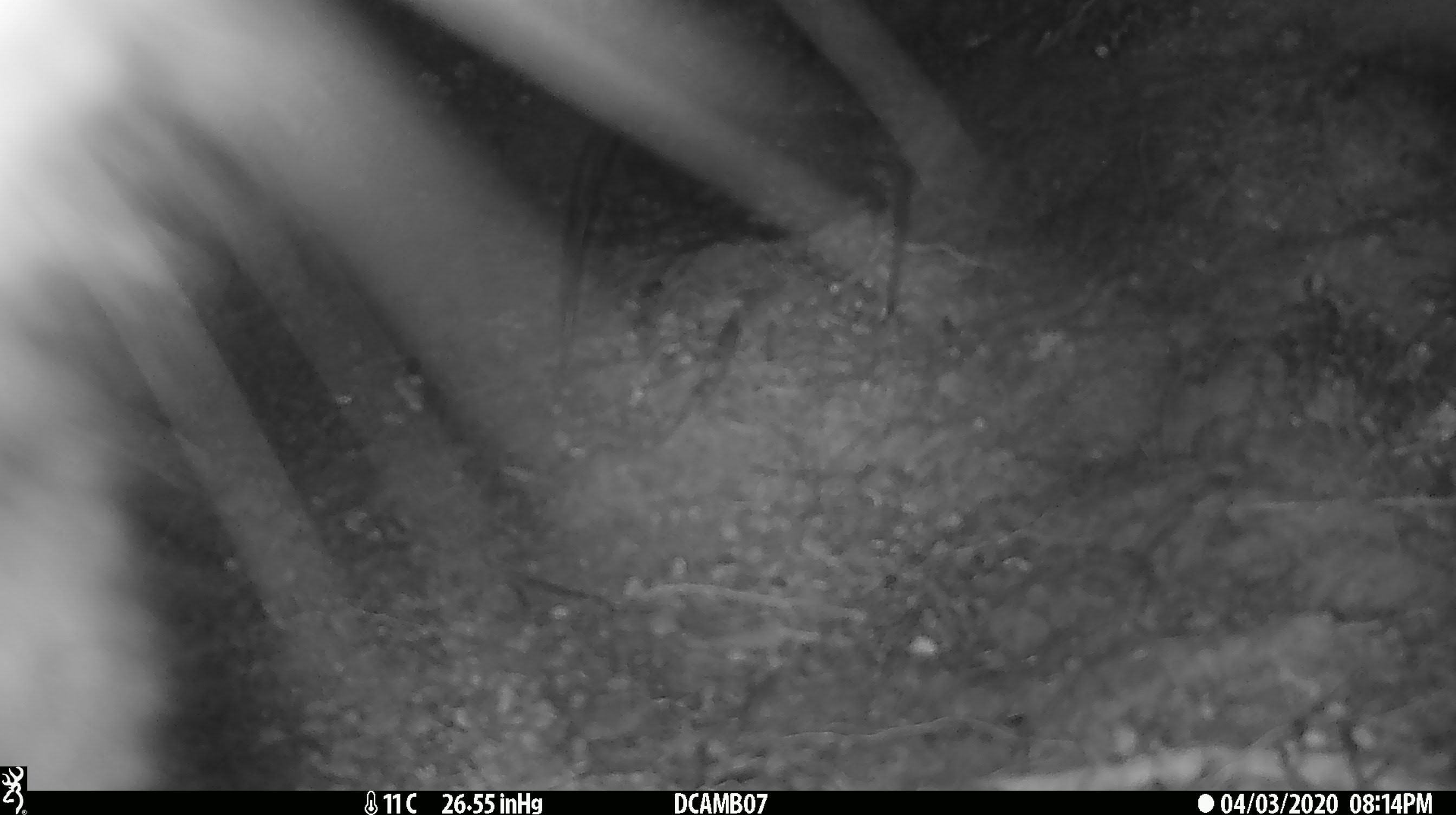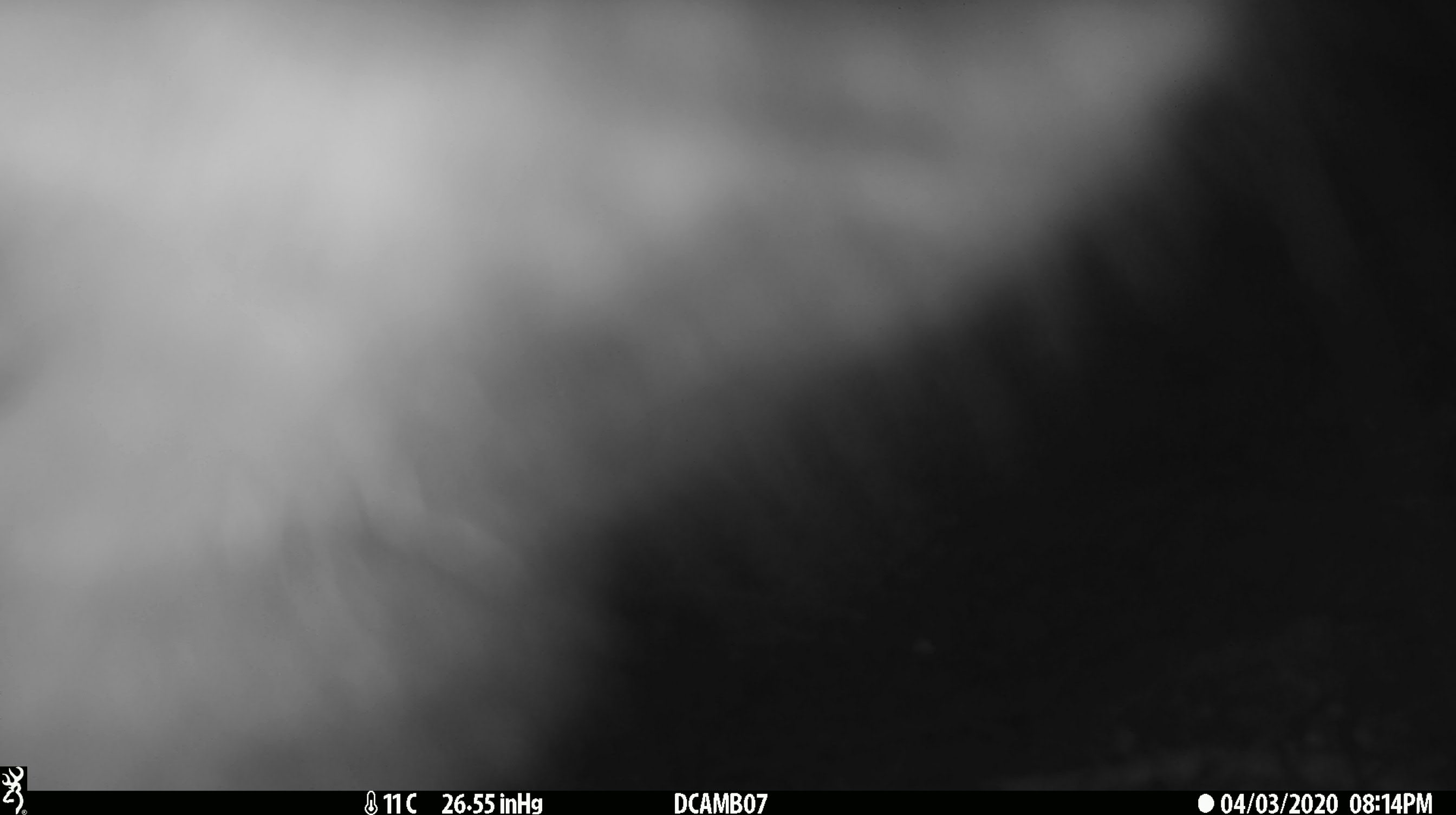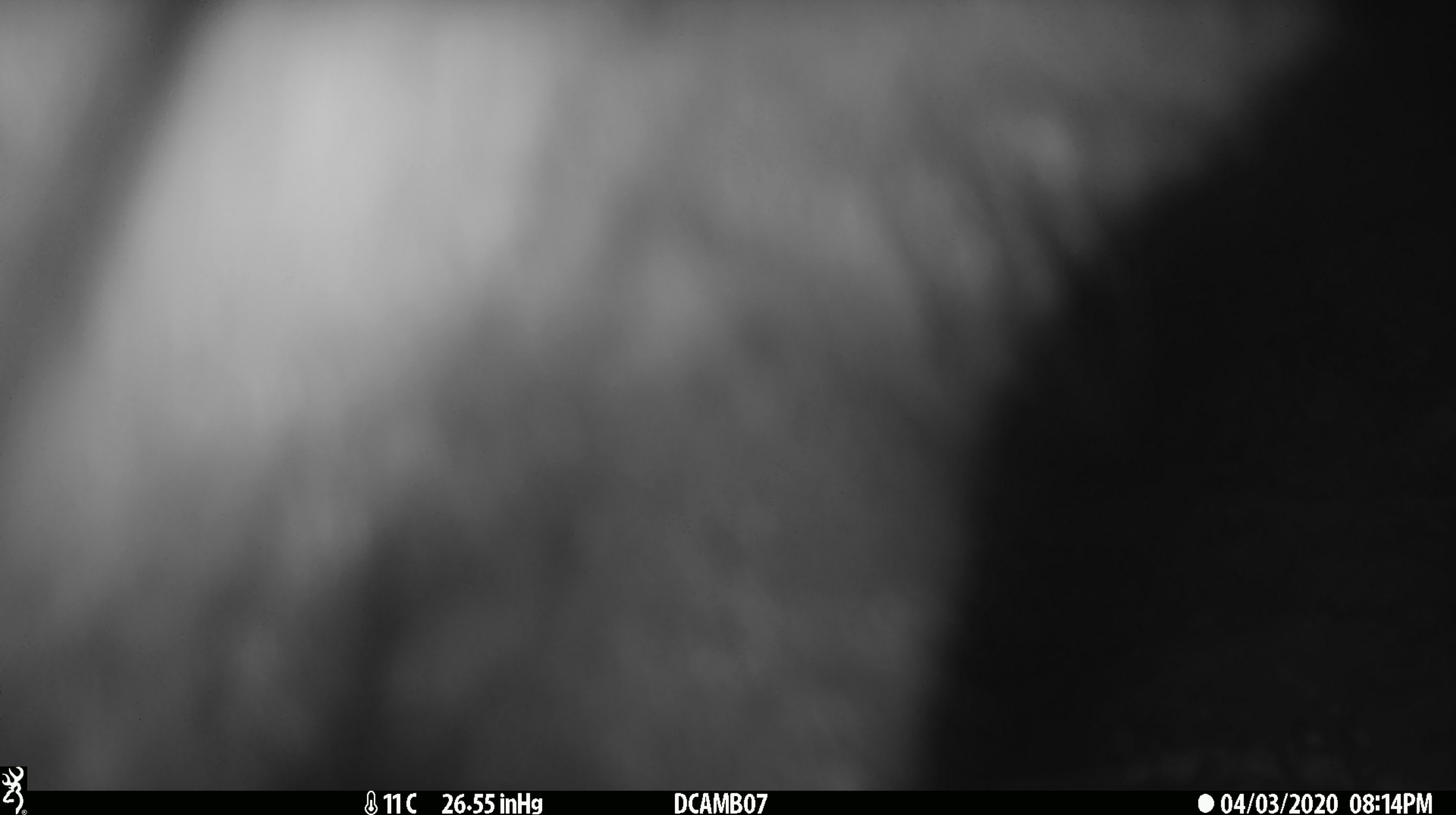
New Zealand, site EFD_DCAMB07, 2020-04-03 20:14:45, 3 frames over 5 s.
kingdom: Animalia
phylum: Chordata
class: Mammalia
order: Diprotodontia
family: Phalangeridae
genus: Trichosurus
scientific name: Trichosurus vulpecula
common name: common brushtail possum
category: possum